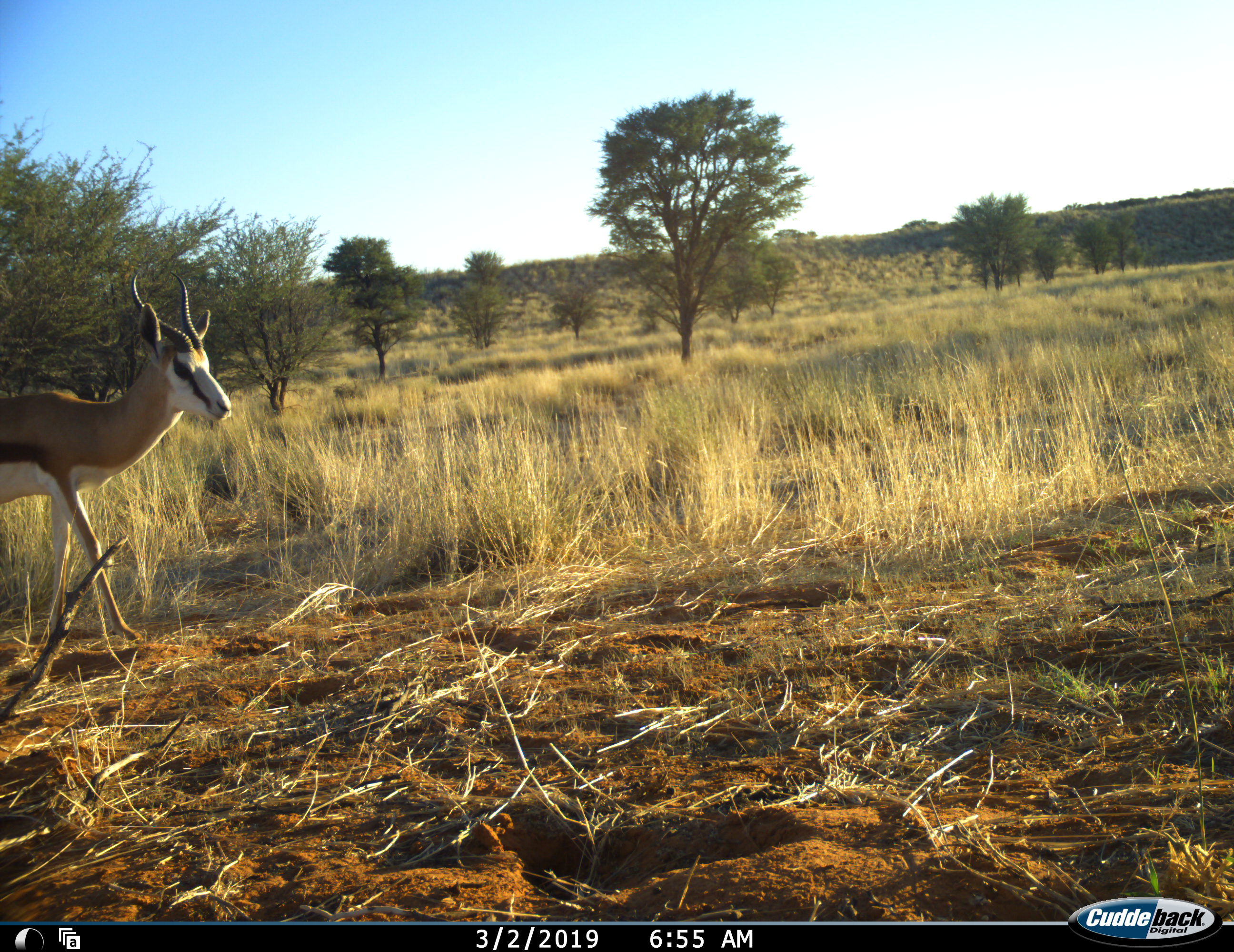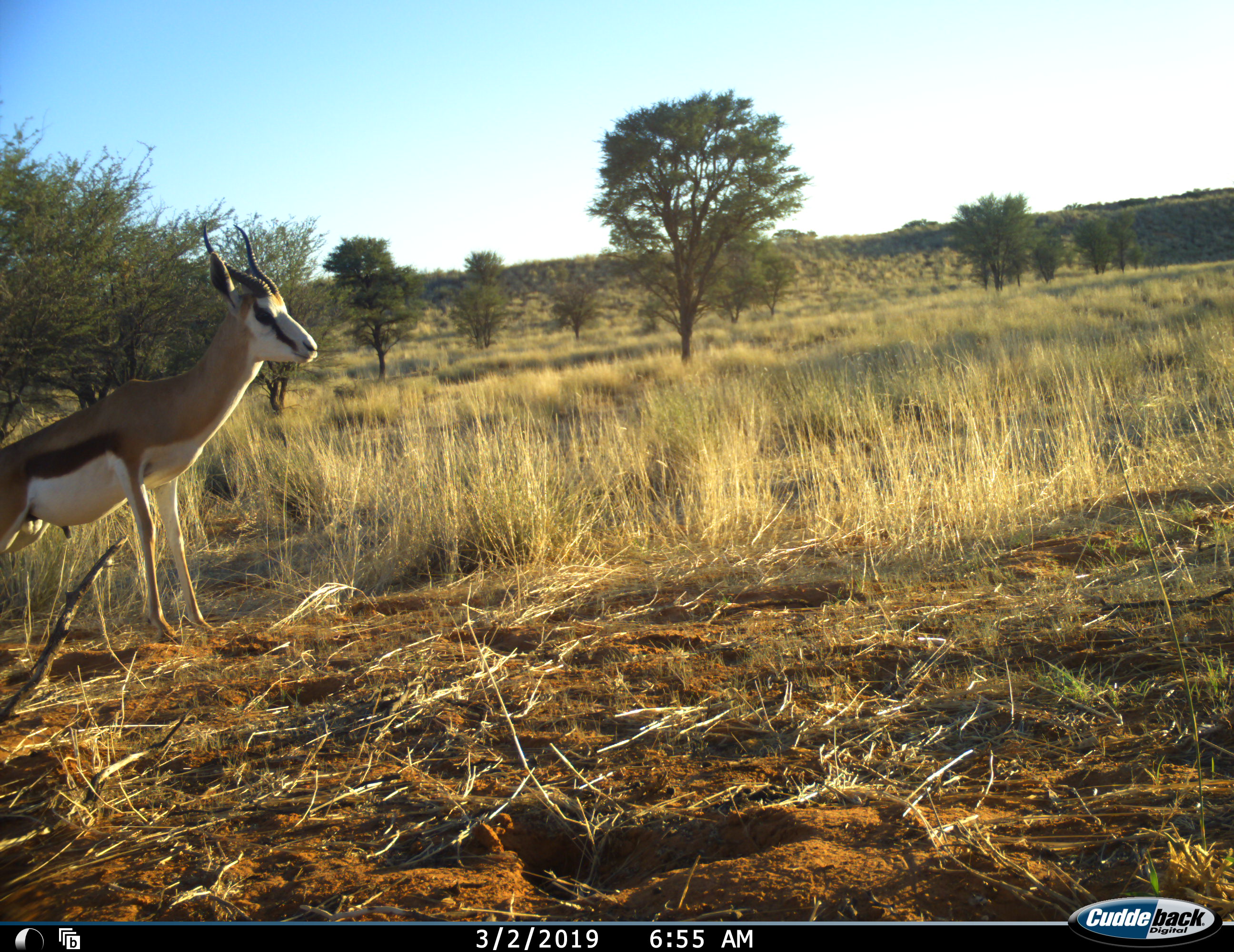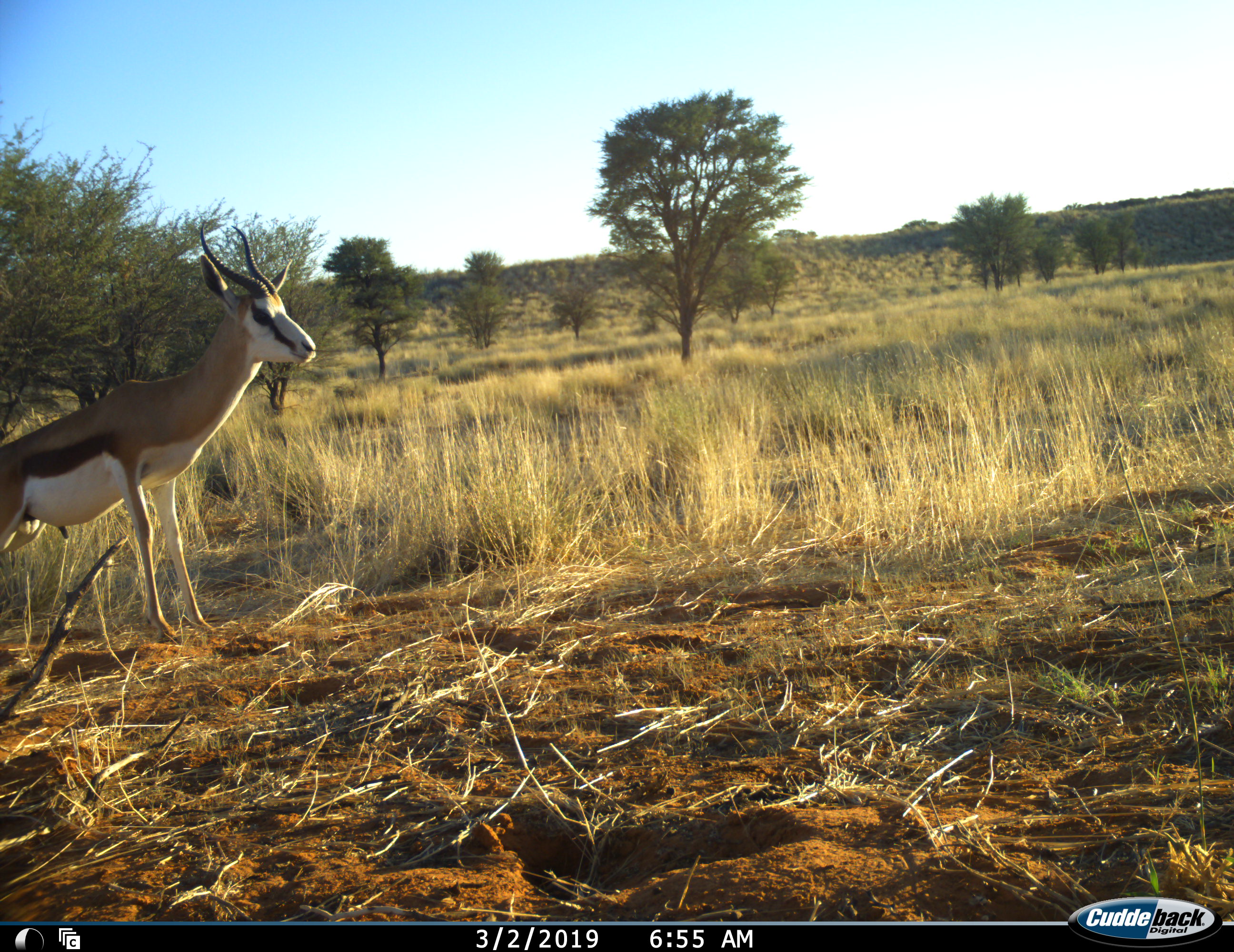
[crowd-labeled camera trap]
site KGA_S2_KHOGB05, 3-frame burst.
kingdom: Animalia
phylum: Chordata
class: Mammalia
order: Artiodactyla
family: Bovidae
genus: Antidorcas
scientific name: Antidorcas marsupialis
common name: springbok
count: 1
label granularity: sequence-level